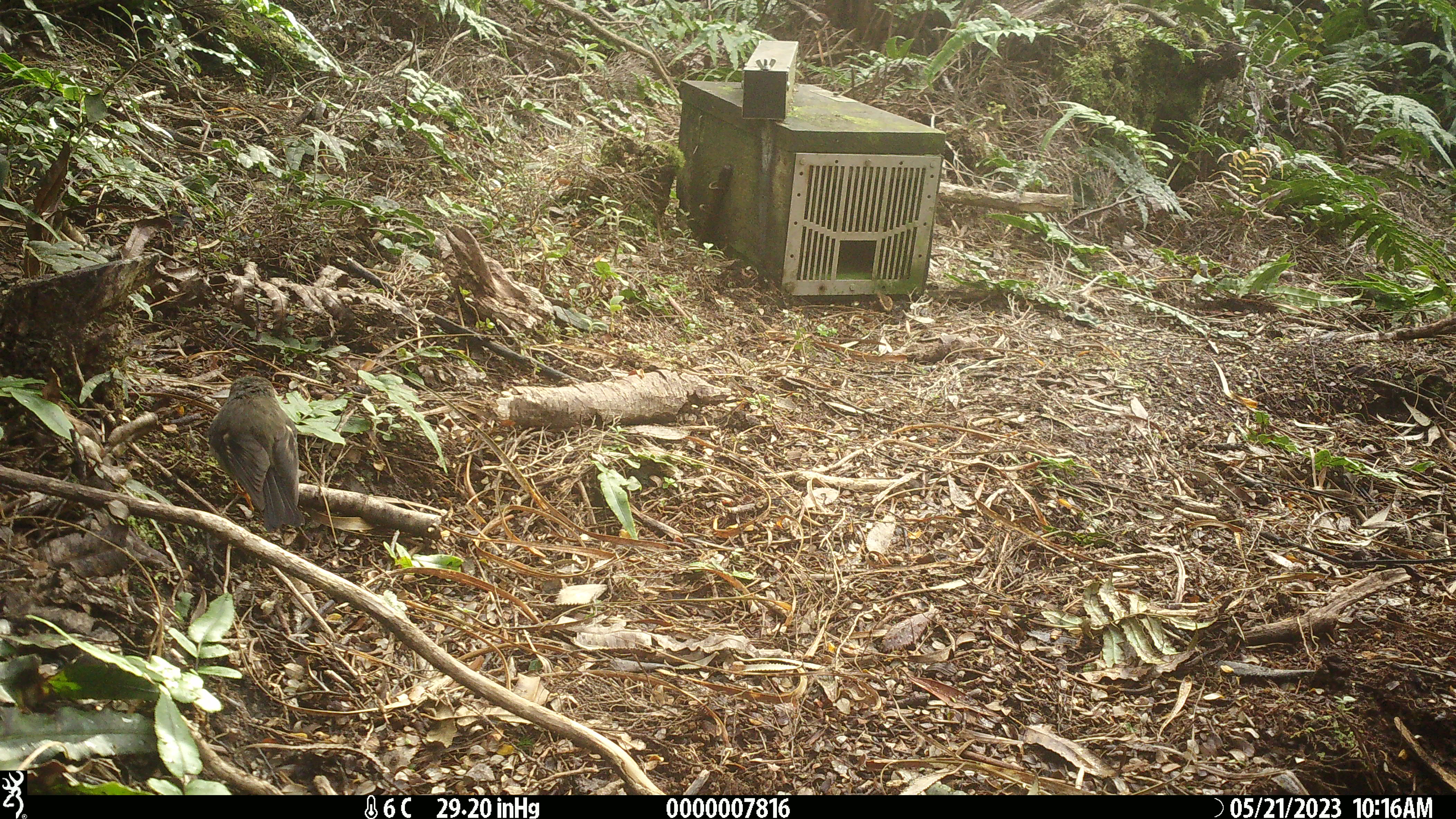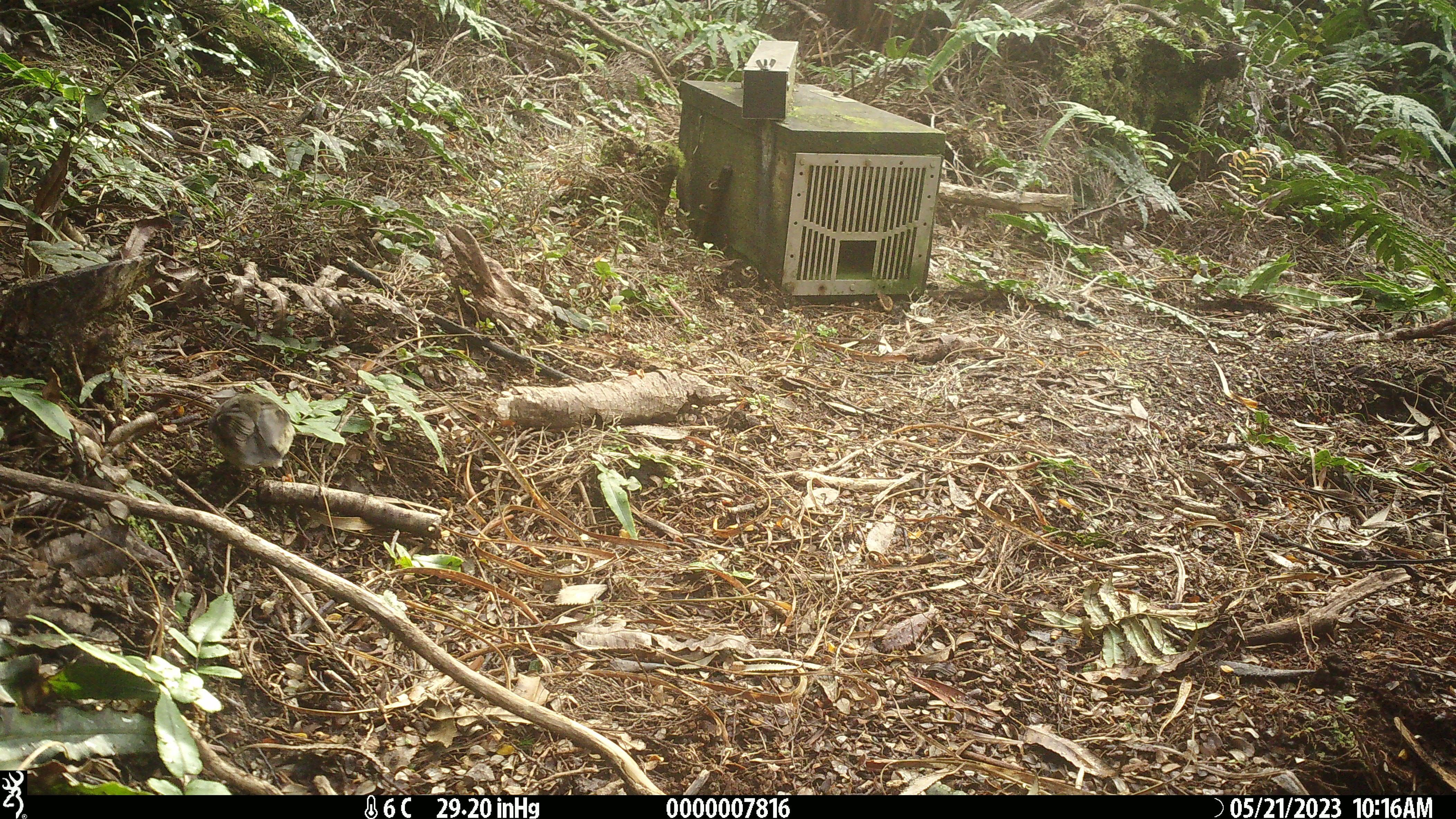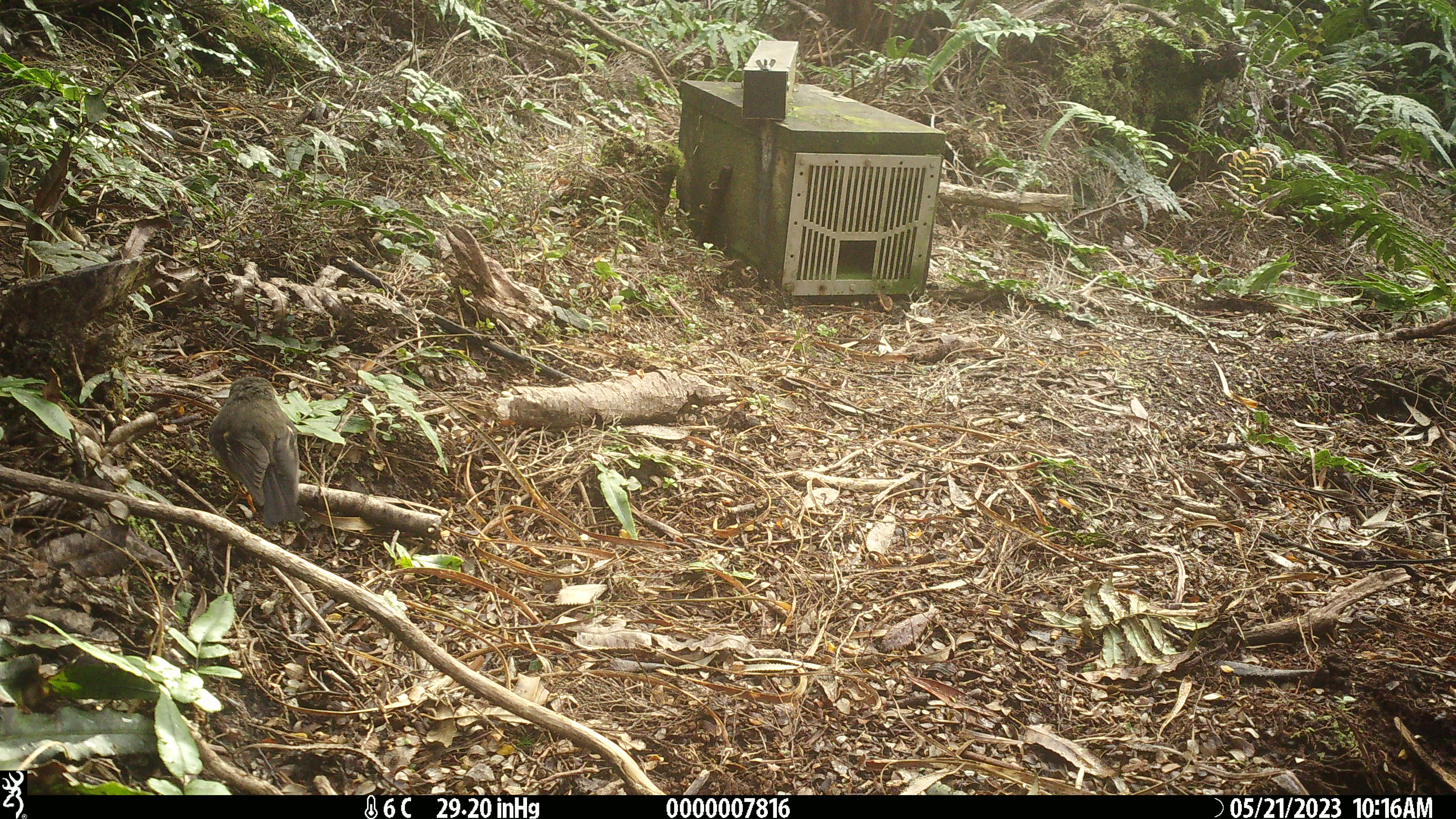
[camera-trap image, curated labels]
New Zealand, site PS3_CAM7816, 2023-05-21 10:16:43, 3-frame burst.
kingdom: Animalia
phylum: Chordata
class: Aves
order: Passeriformes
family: Petroicidae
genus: Petroica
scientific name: Petroica macrocephala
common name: tomtit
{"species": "tomtit (Petroica macrocephala)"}